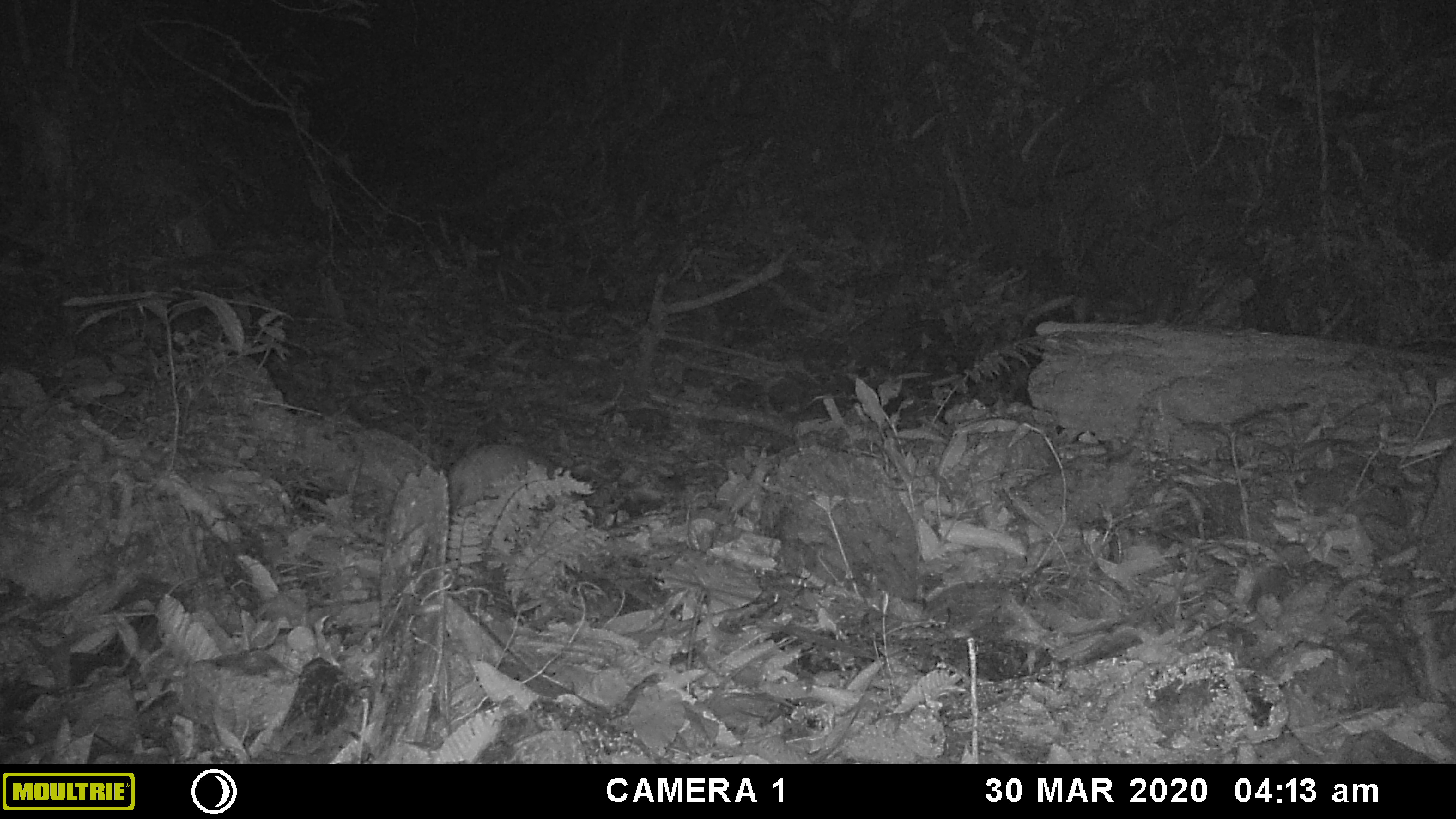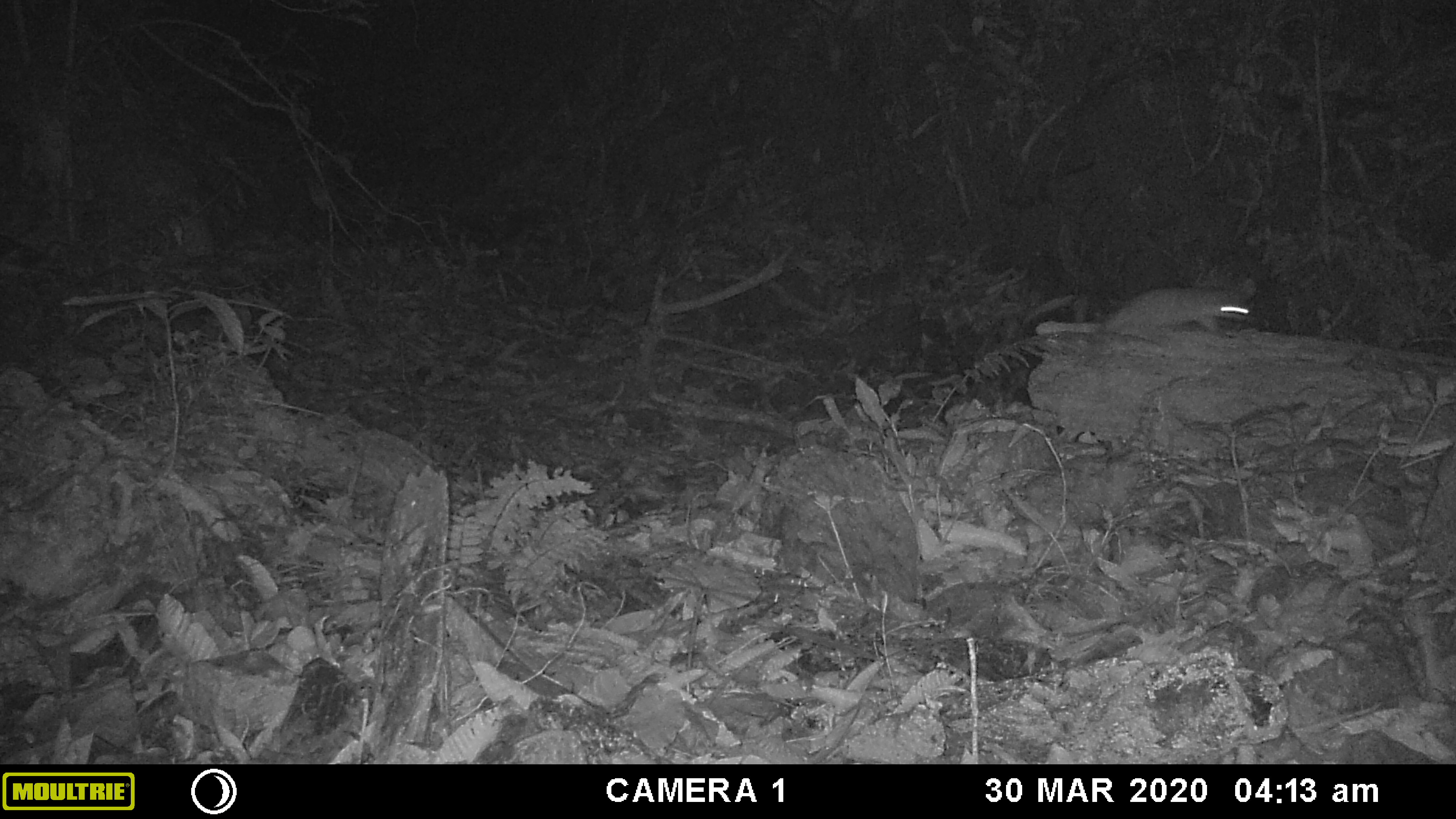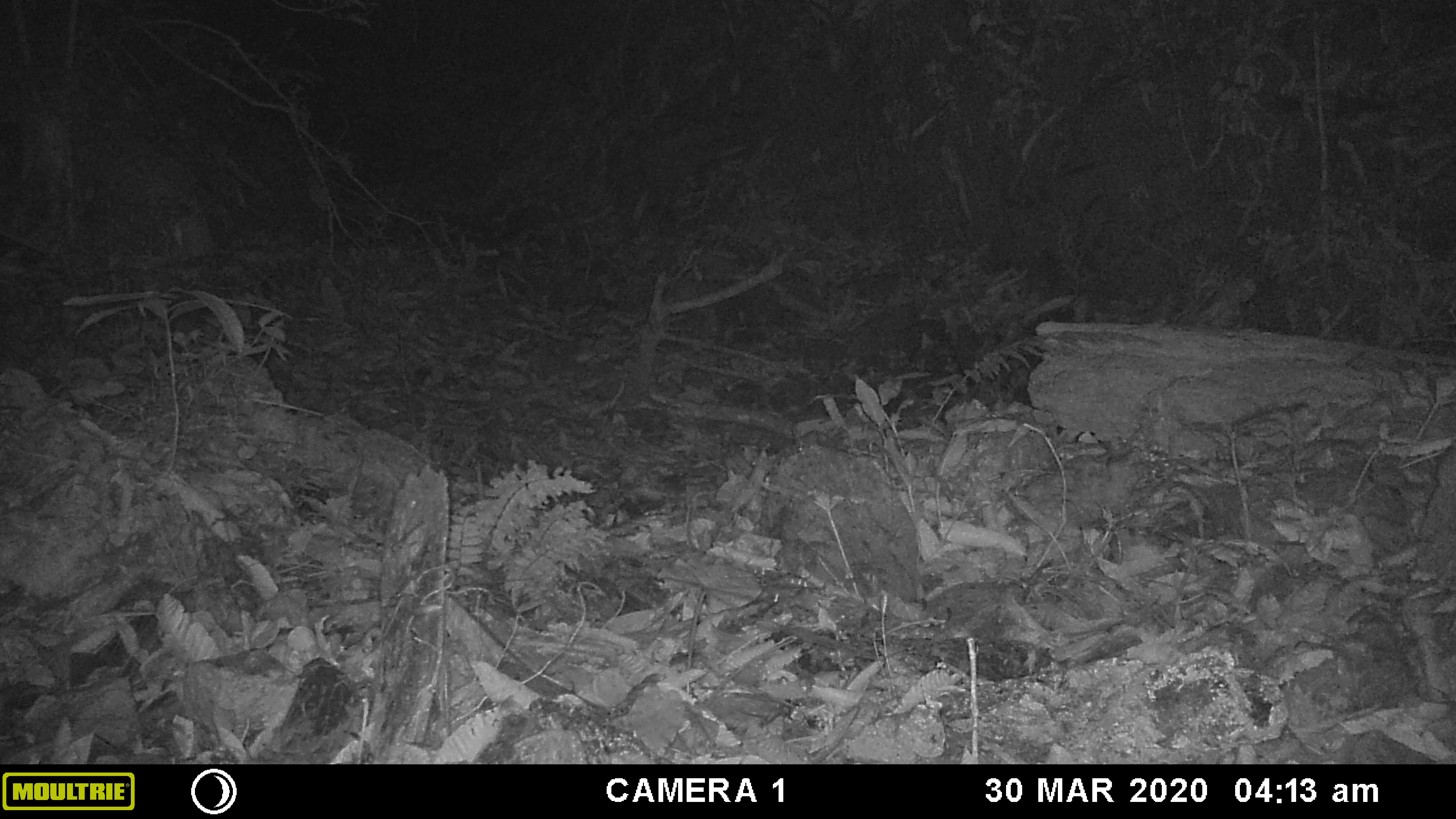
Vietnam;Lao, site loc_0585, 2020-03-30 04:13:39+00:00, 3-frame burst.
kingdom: Animalia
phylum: Chordata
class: Mammalia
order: Carnivora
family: Mustelidae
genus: Melogale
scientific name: Melogale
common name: ferret badger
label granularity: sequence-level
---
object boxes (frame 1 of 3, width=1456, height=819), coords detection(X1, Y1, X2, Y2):
ferret badger: detection(445, 443, 554, 512)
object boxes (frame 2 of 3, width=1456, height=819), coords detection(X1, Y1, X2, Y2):
ferret badger: detection(1033, 278, 1257, 347)